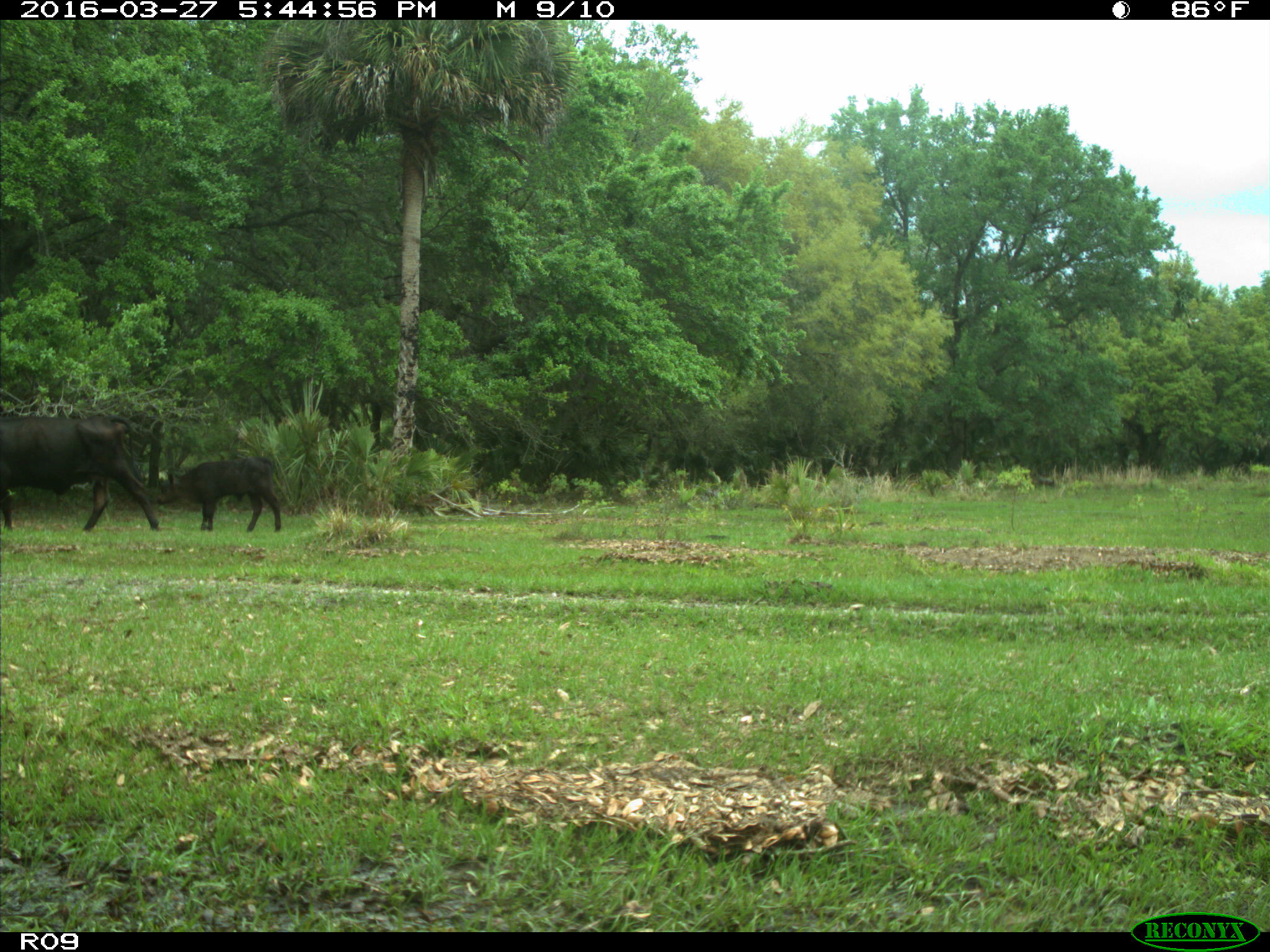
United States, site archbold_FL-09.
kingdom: Animalia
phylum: Chordata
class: Mammalia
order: Artiodactyla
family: Bovidae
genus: Bos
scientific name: Bos taurus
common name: domestic cow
Bos taurus (domestic cow).